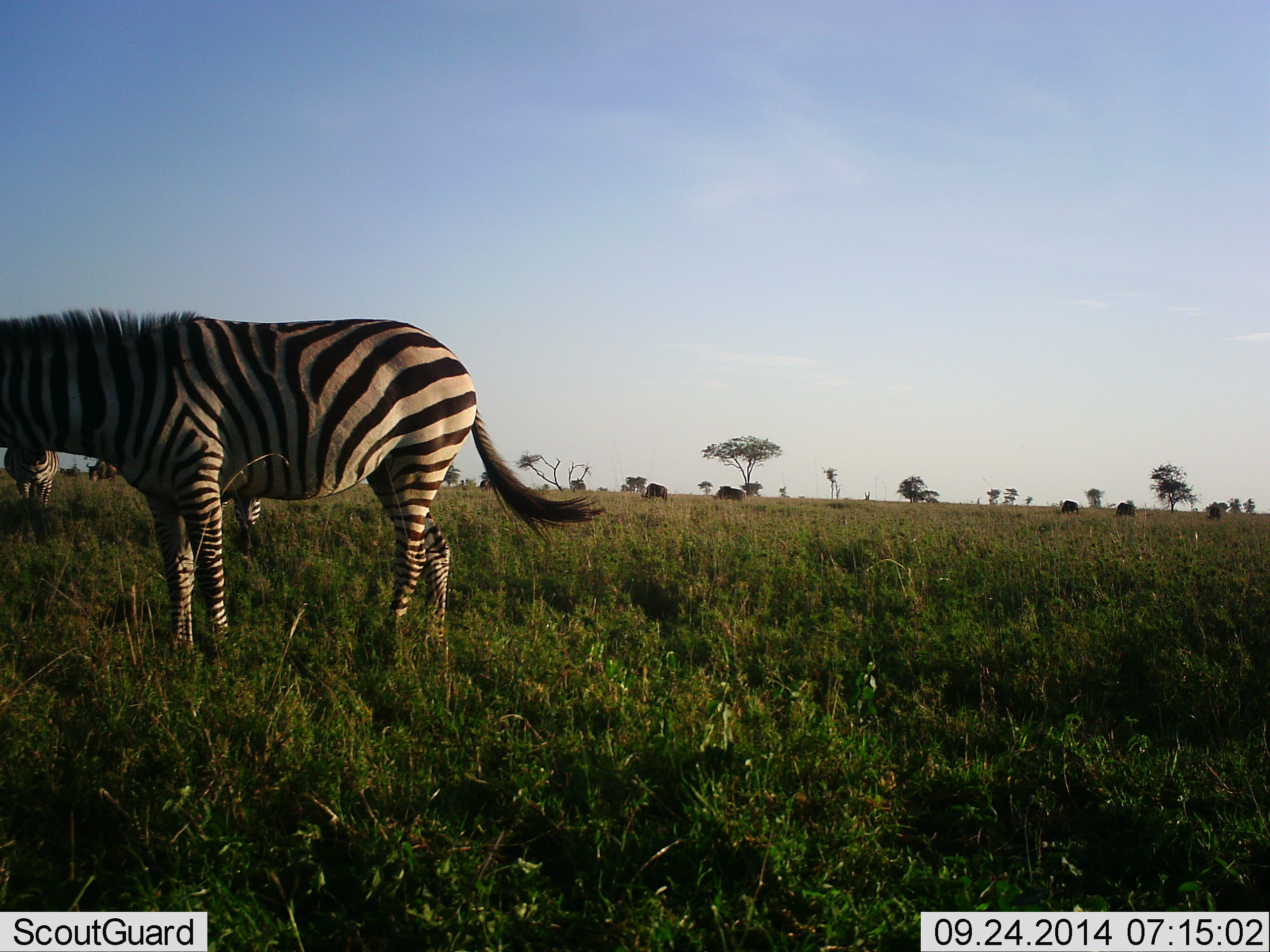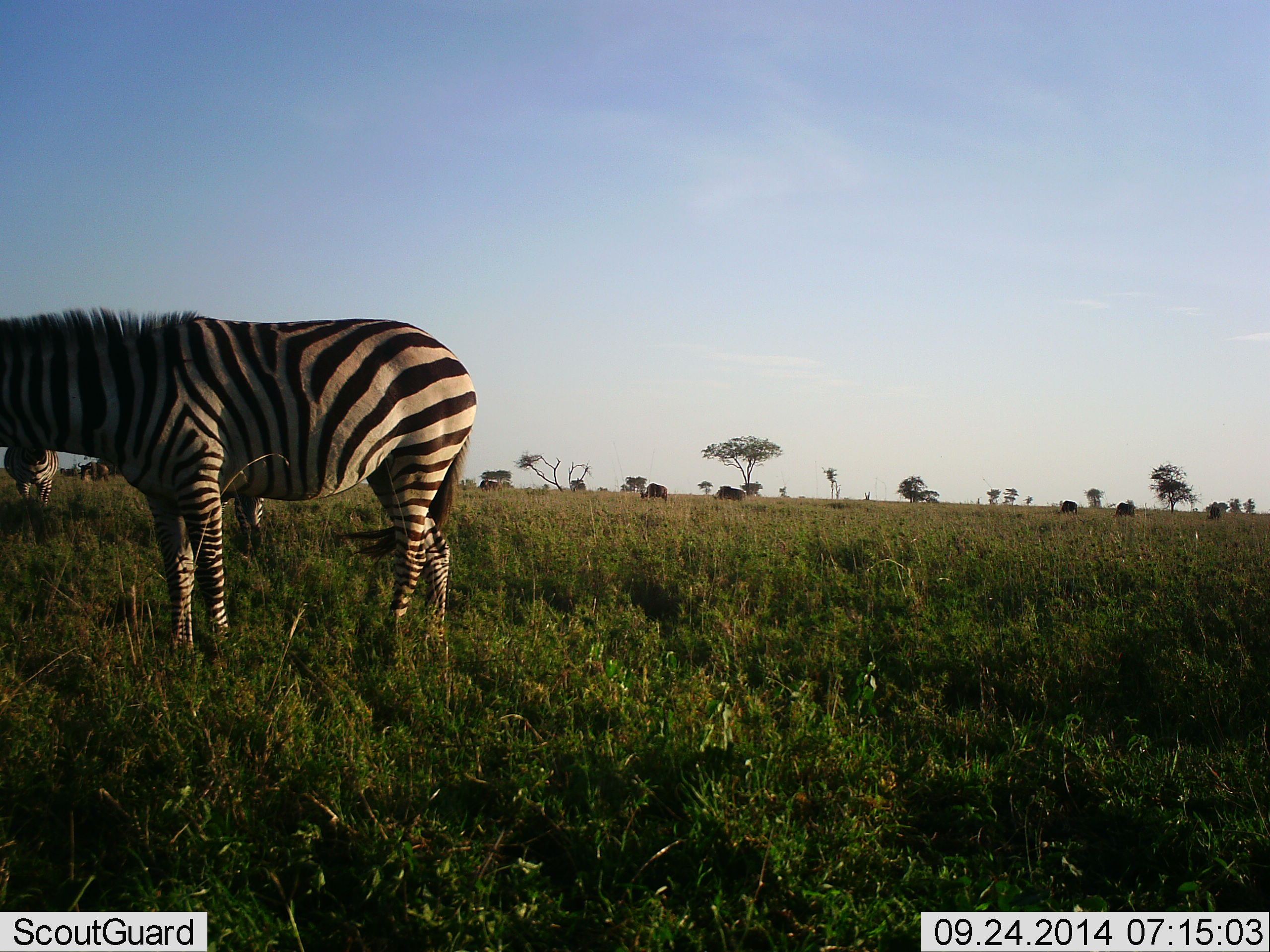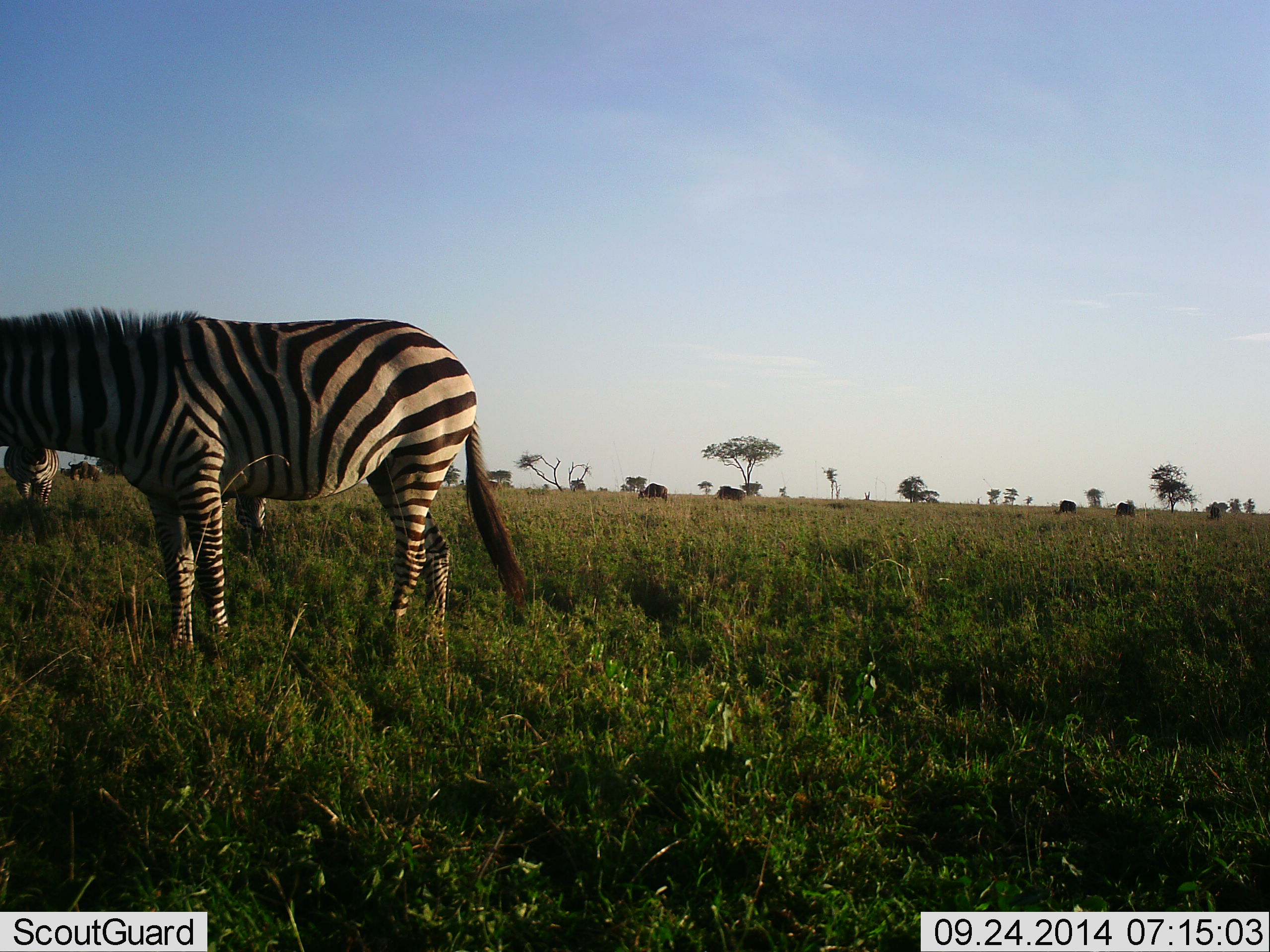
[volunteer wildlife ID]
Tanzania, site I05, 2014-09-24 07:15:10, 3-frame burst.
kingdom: Animalia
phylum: Chordata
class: Mammalia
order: Perissodactyla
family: Equidae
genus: Equus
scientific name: Equus quagga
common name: plains zebra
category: zebra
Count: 3.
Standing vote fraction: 83%.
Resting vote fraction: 0%.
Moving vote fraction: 11%.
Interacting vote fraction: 0%.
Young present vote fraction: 0%.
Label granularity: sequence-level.